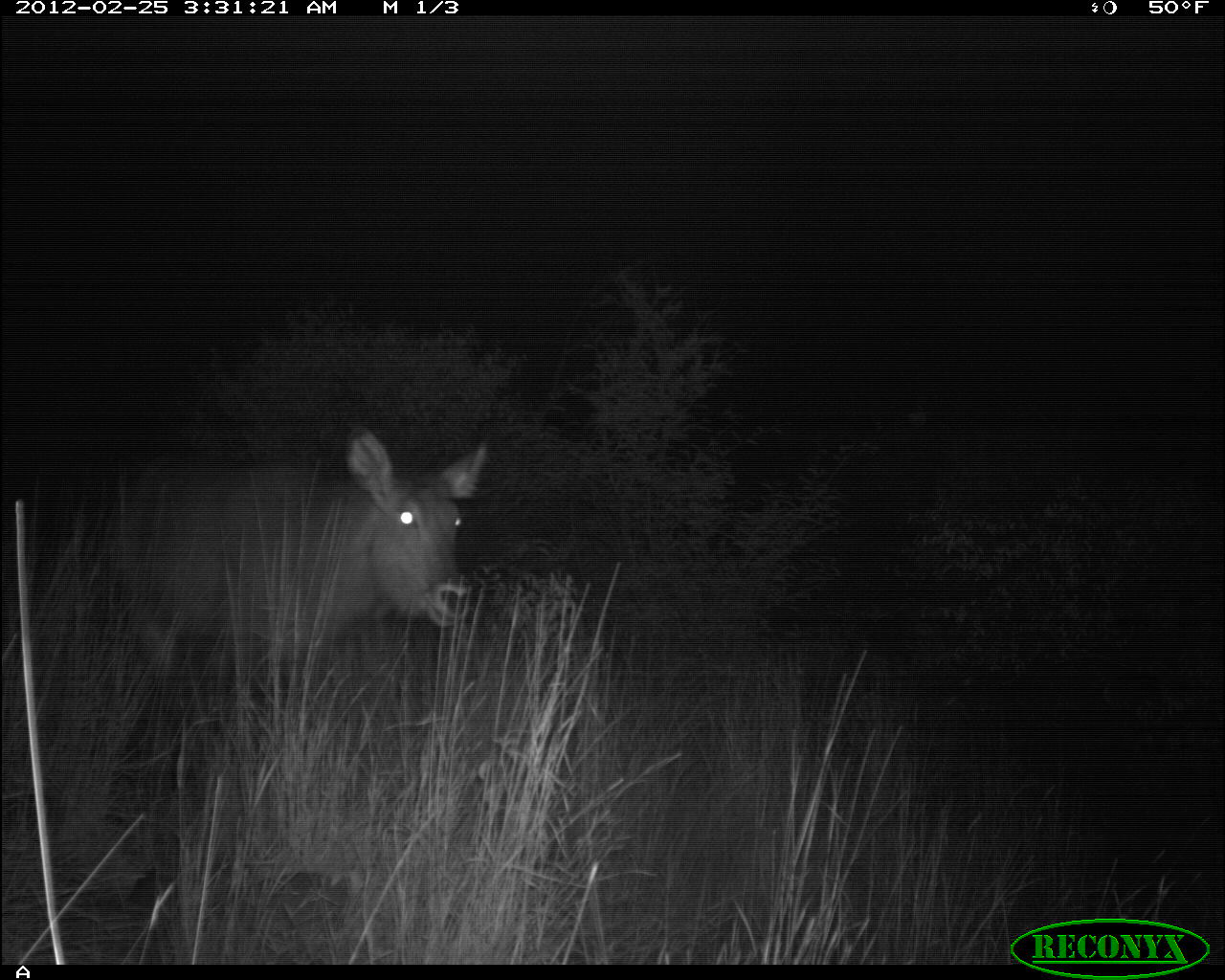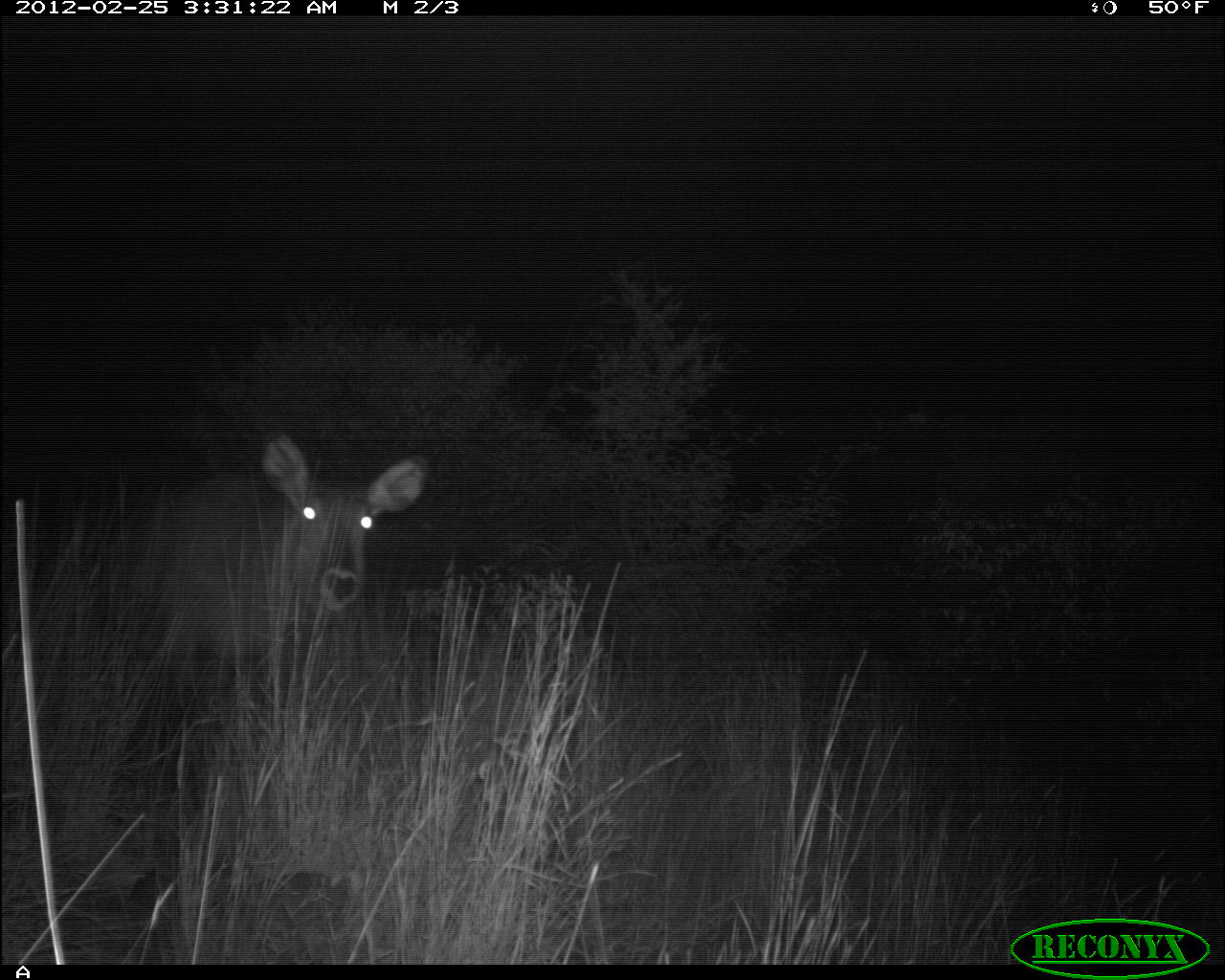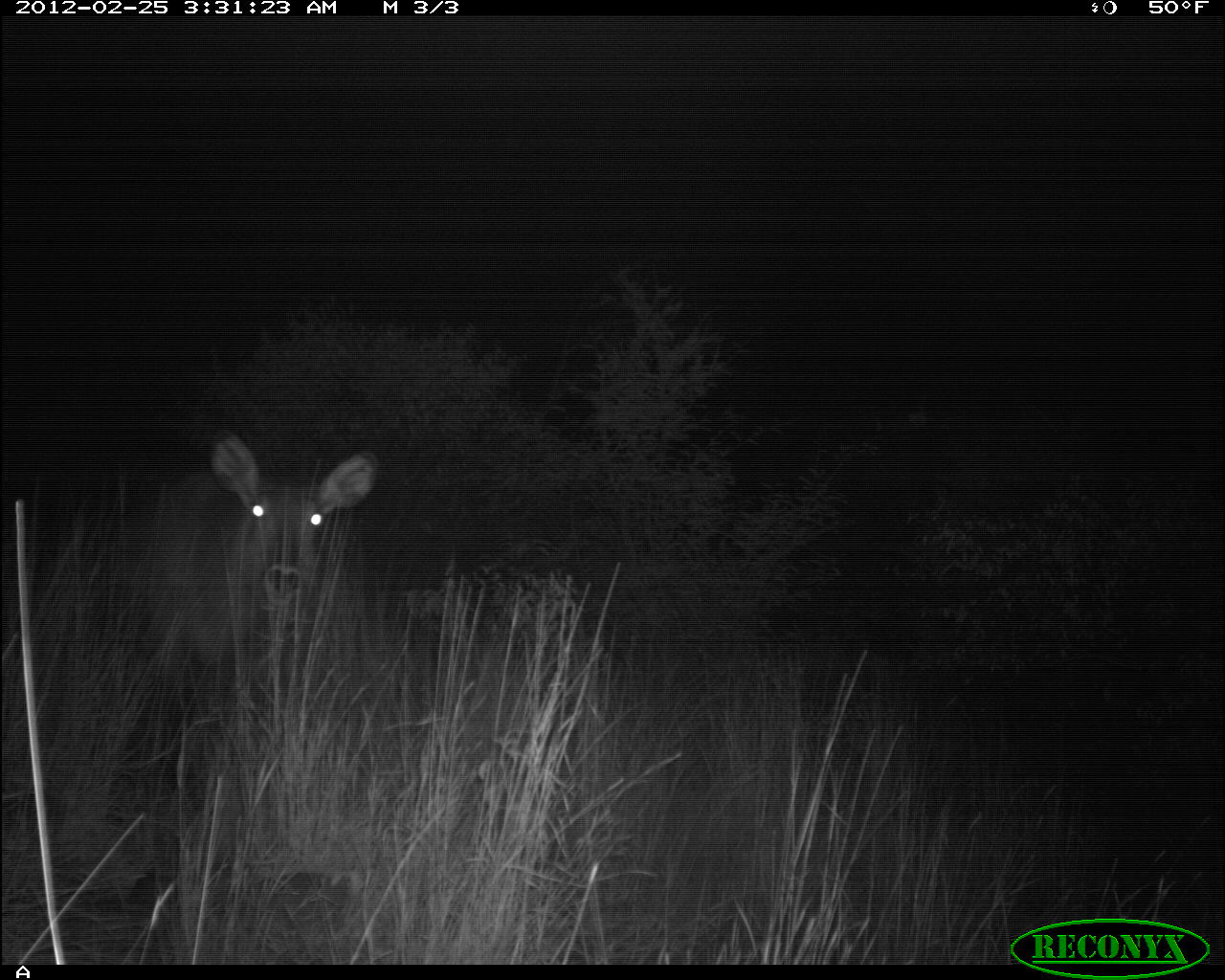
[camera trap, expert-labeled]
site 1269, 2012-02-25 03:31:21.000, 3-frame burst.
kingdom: Animalia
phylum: Chordata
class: Mammalia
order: Artiodactyla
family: Bovidae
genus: Kobus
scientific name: Kobus ellipsiprymnus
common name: waterbuck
Kobus ellipsiprymnus (waterbuck), count 1.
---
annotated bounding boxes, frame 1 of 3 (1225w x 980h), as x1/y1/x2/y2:
kobus ellipsiprymnus: 104/425/488/704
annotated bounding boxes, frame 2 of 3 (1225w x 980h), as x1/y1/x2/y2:
kobus ellipsiprymnus: 0/430/427/913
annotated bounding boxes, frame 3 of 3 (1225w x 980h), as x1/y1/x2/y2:
kobus ellipsiprymnus: 147/429/374/706